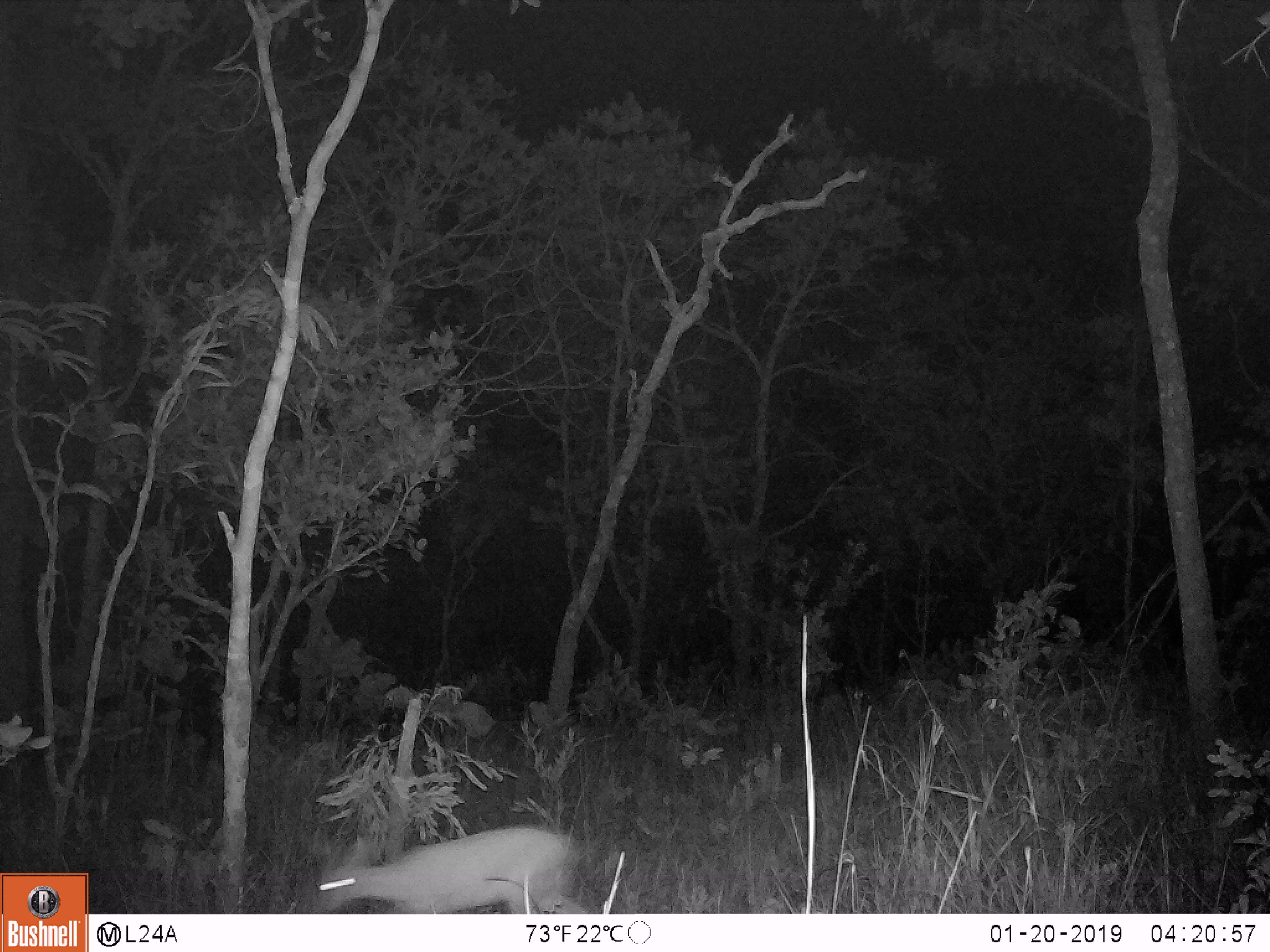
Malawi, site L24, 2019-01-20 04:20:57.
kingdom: Animalia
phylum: Chordata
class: Mammalia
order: Artiodactyla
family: Bovidae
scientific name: Antilopinae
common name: small antelope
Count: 1.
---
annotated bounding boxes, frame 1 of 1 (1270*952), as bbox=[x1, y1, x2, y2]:
small antelope: bbox=[304, 816, 601, 910]